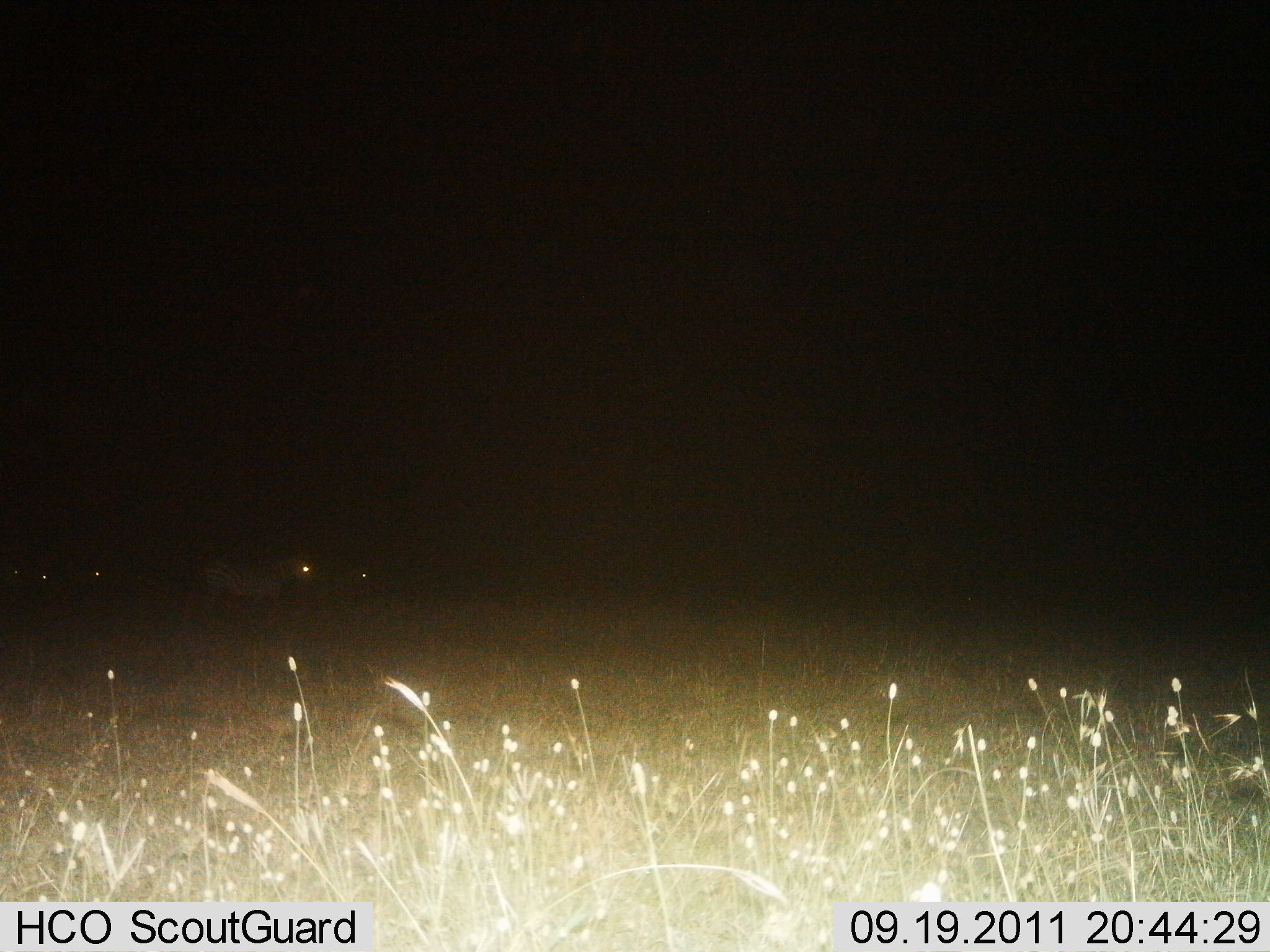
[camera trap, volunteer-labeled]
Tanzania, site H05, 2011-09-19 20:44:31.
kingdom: Animalia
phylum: Chordata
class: Mammalia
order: Perissodactyla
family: Equidae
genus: Equus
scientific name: Equus quagga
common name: plains zebra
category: zebra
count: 4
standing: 58%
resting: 0%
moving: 33%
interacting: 8%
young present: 0%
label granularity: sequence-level